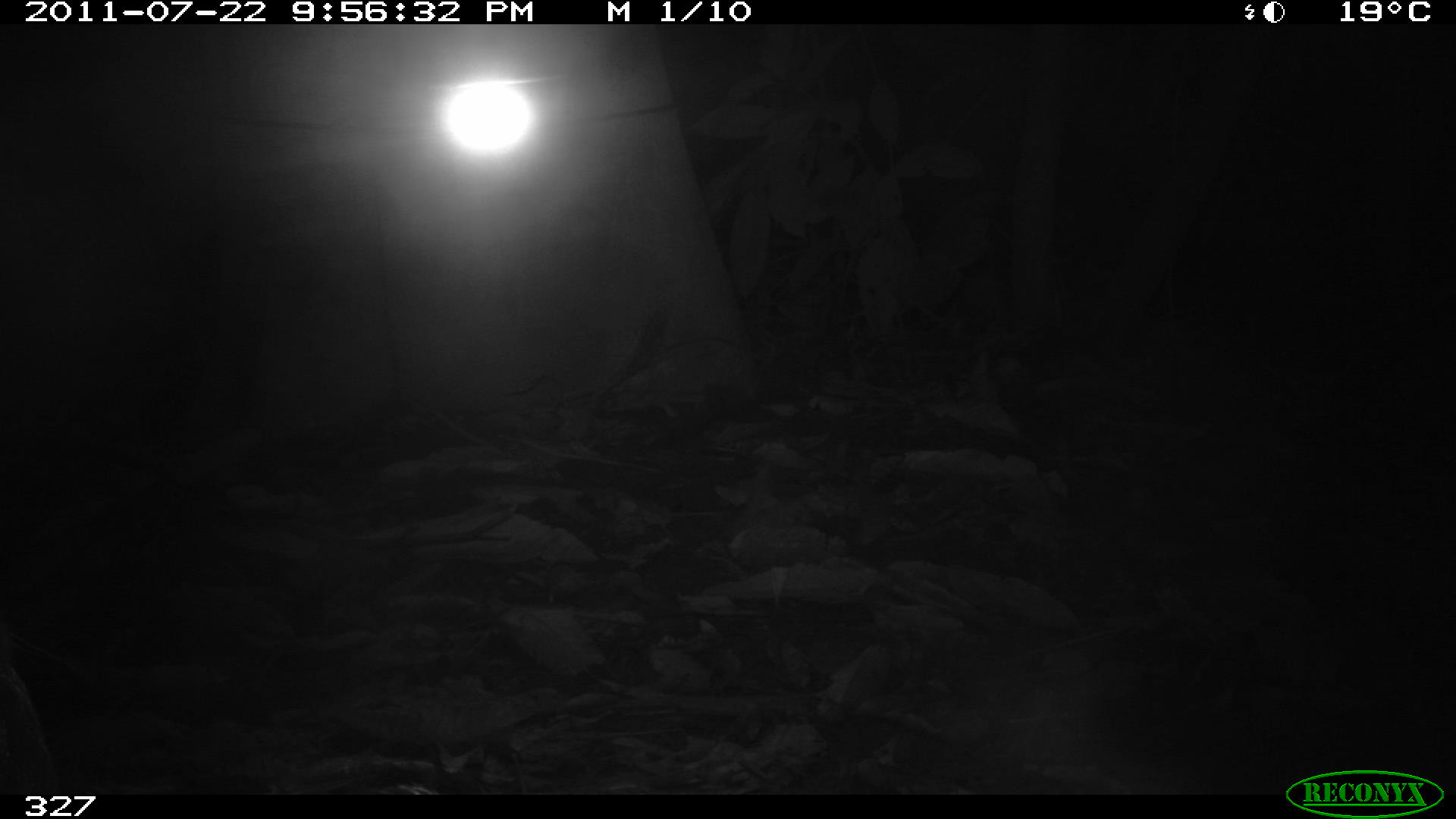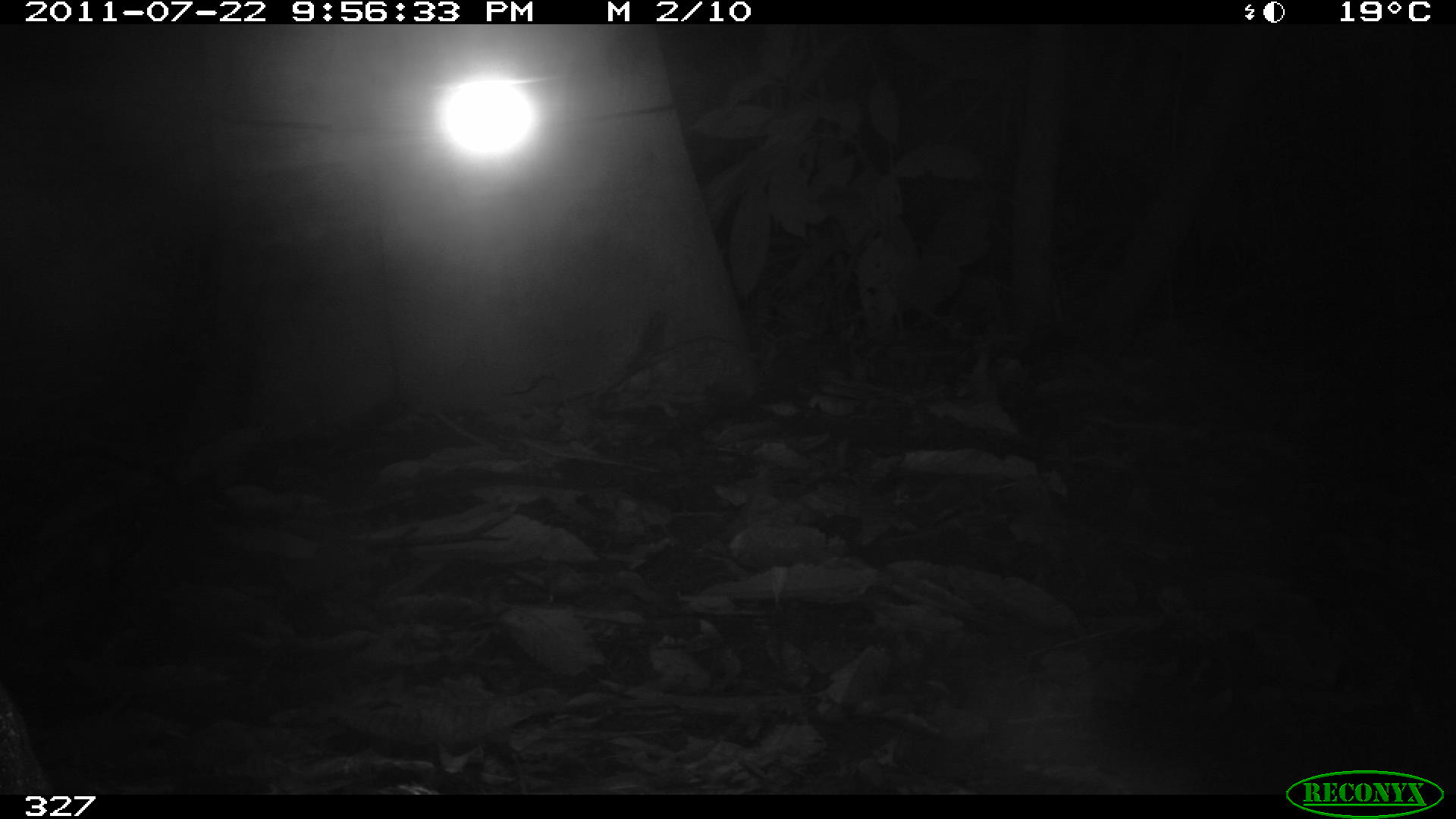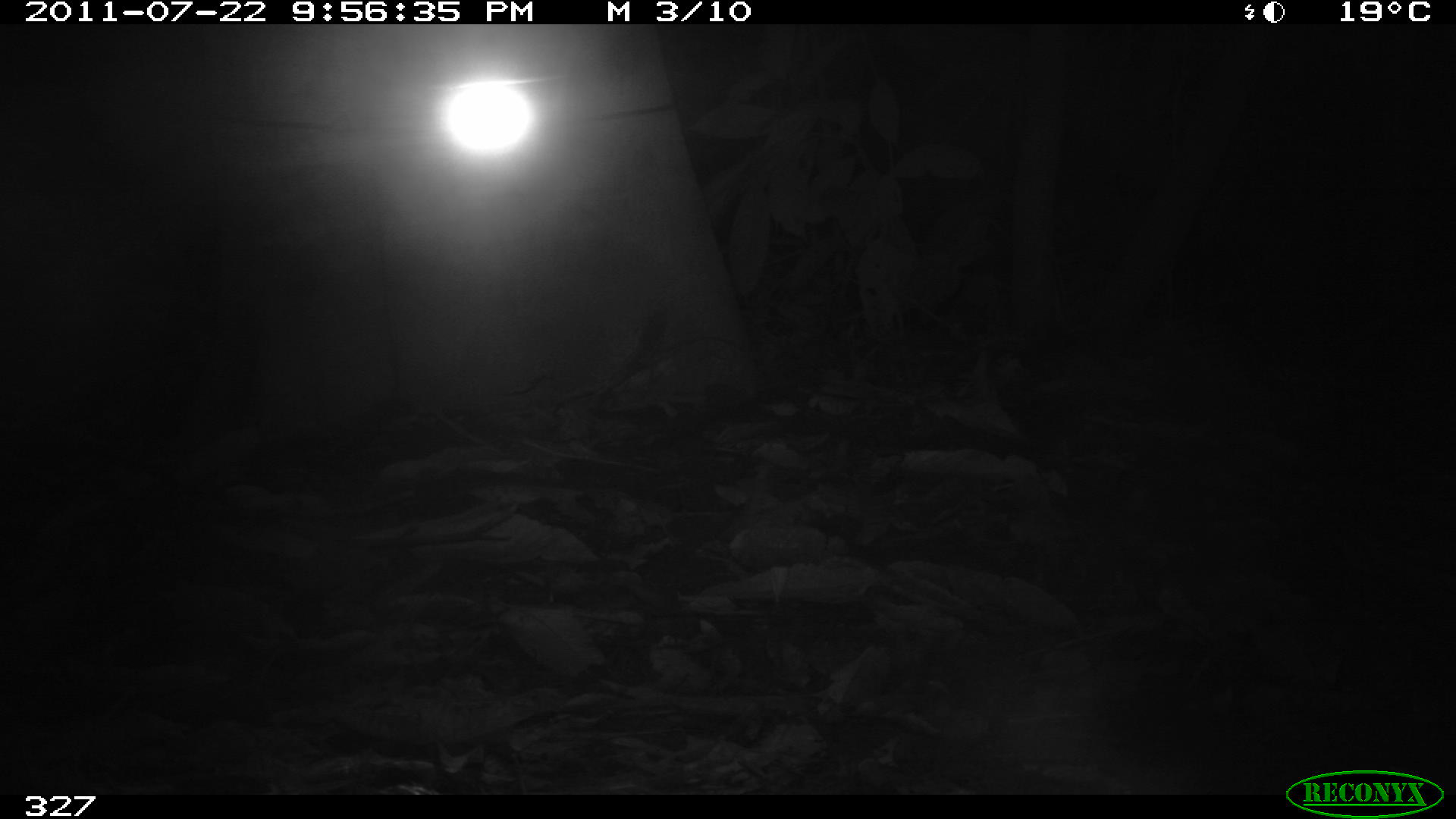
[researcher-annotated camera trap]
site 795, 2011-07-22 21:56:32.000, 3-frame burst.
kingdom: Animalia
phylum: Chordata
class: Mammalia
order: Rodentia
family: Cuniculidae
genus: Cuniculus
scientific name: Cuniculus paca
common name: spotted paca